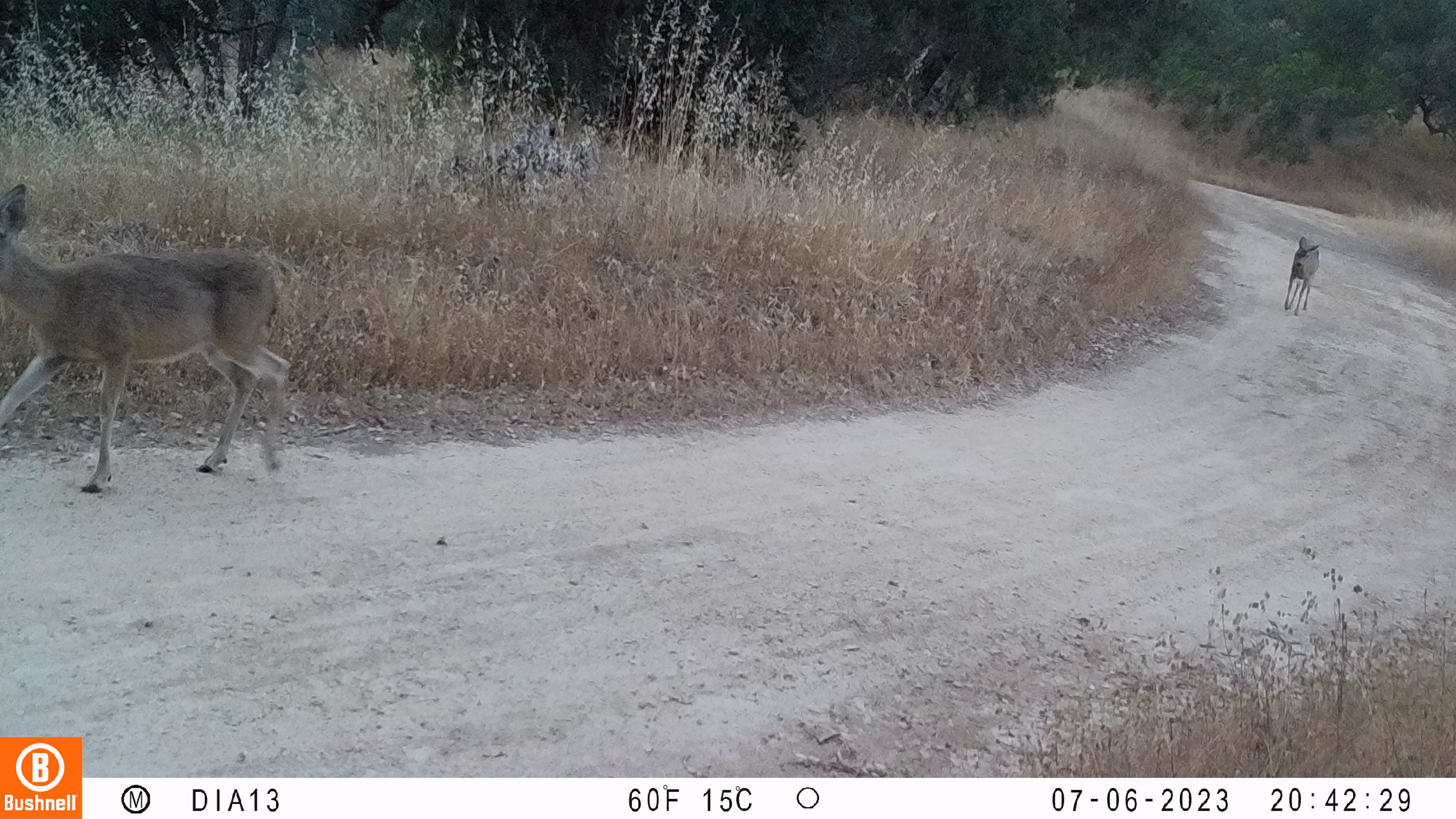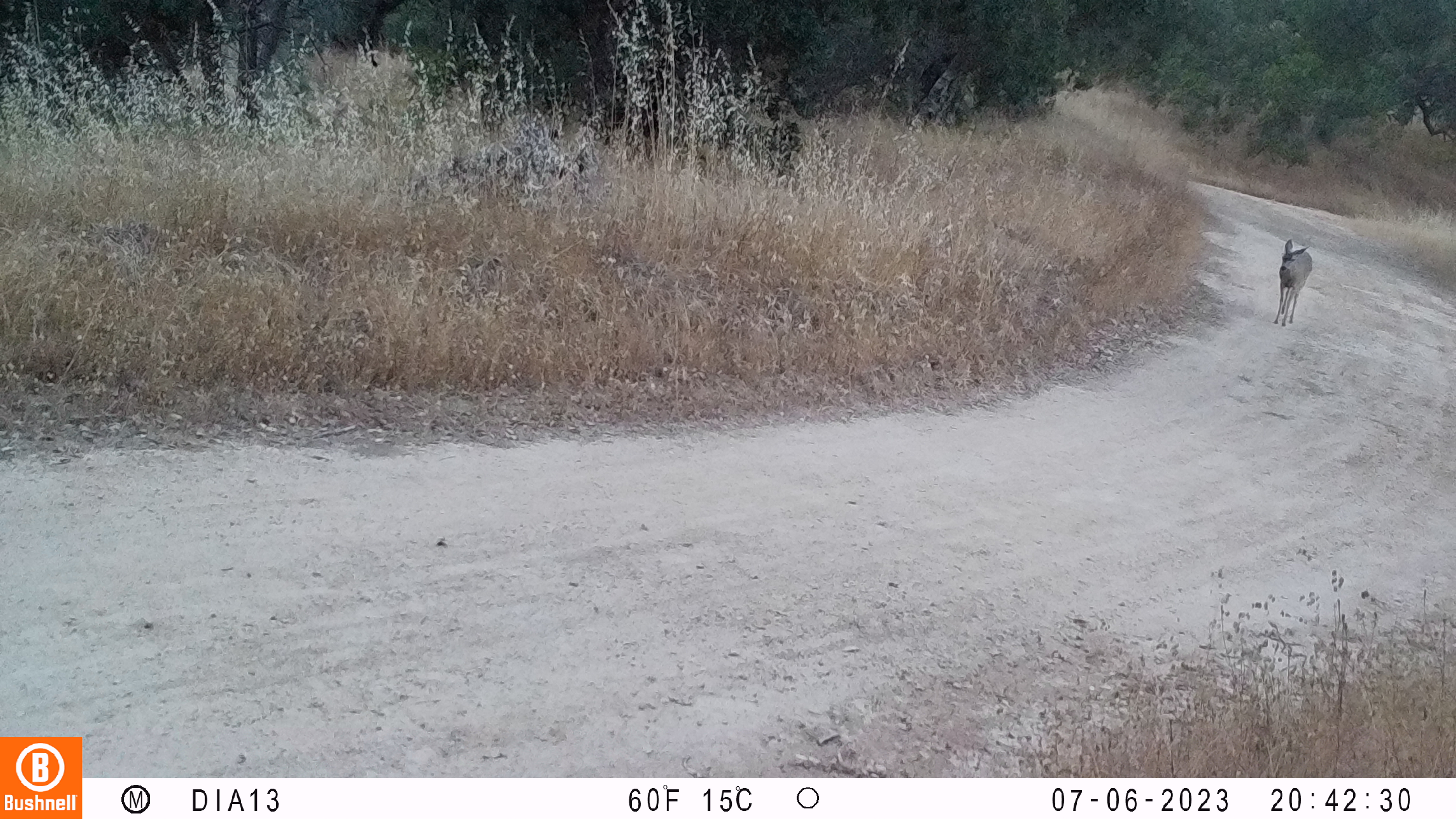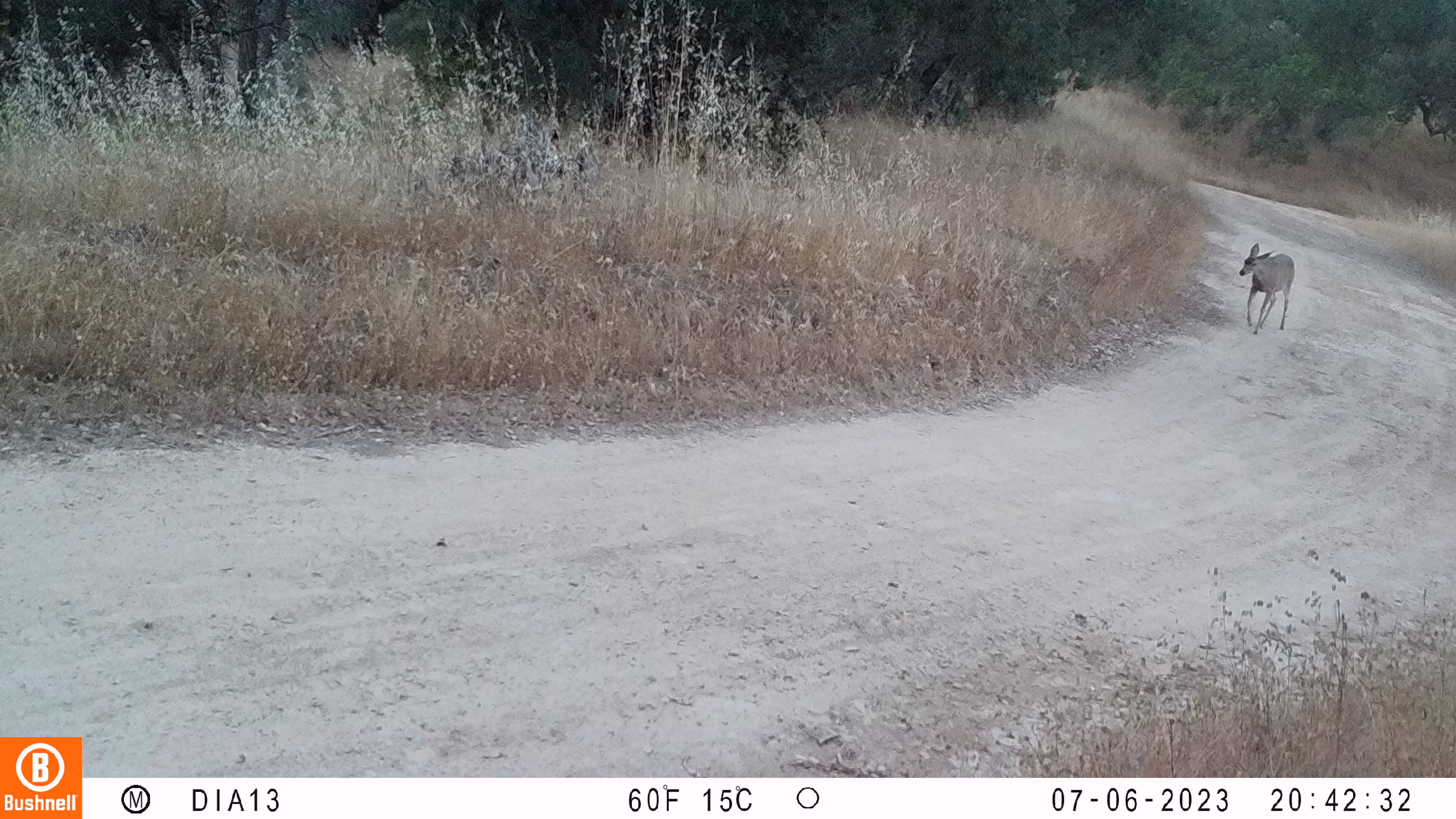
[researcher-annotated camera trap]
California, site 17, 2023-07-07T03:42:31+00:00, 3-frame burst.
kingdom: Animalia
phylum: Chordata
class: Mammalia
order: Artiodactyla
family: Cervidae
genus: Odocoileus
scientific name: Odocoileus hemionus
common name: mule deer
Mule deer (Odocoileus hemionus).